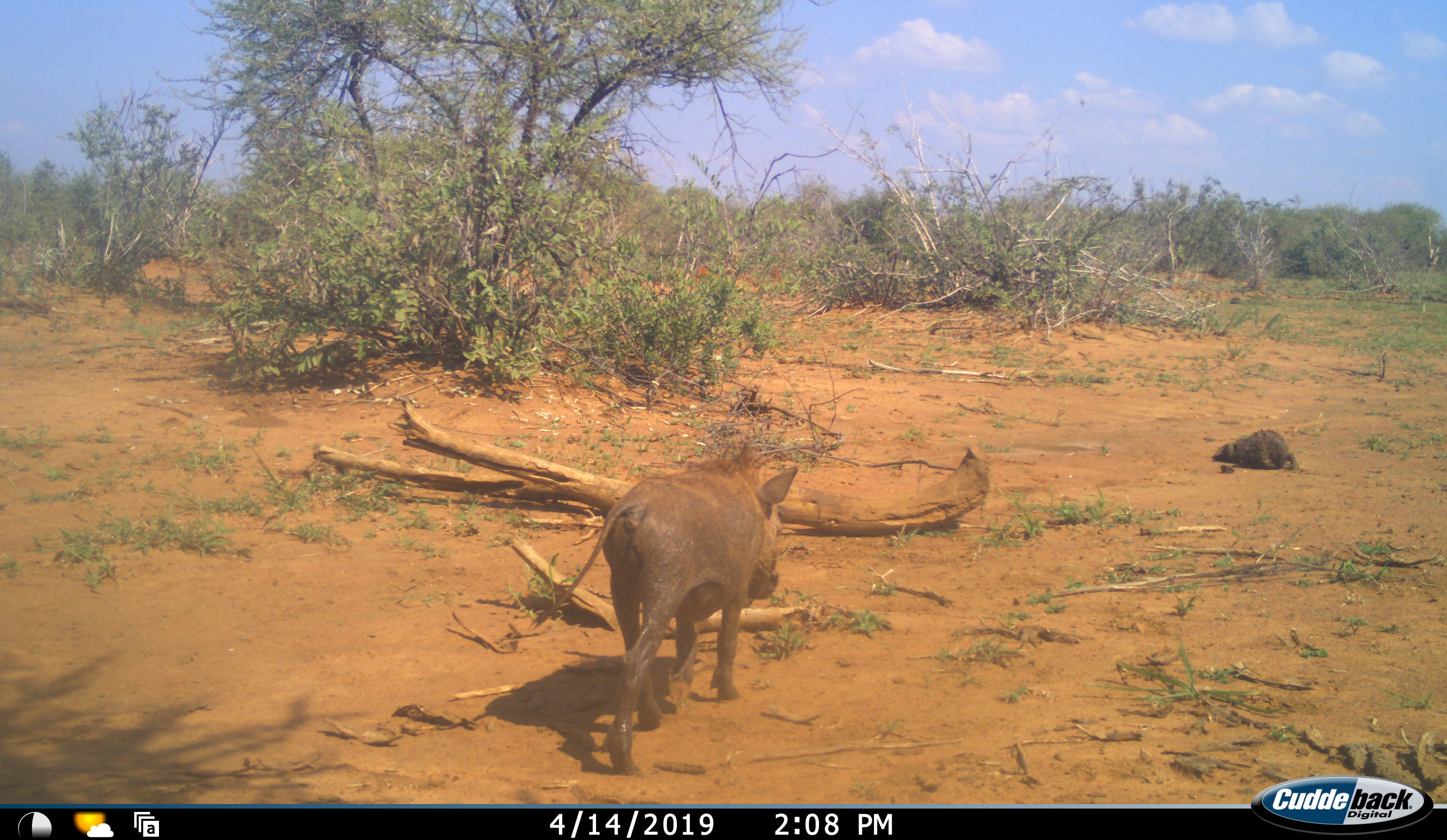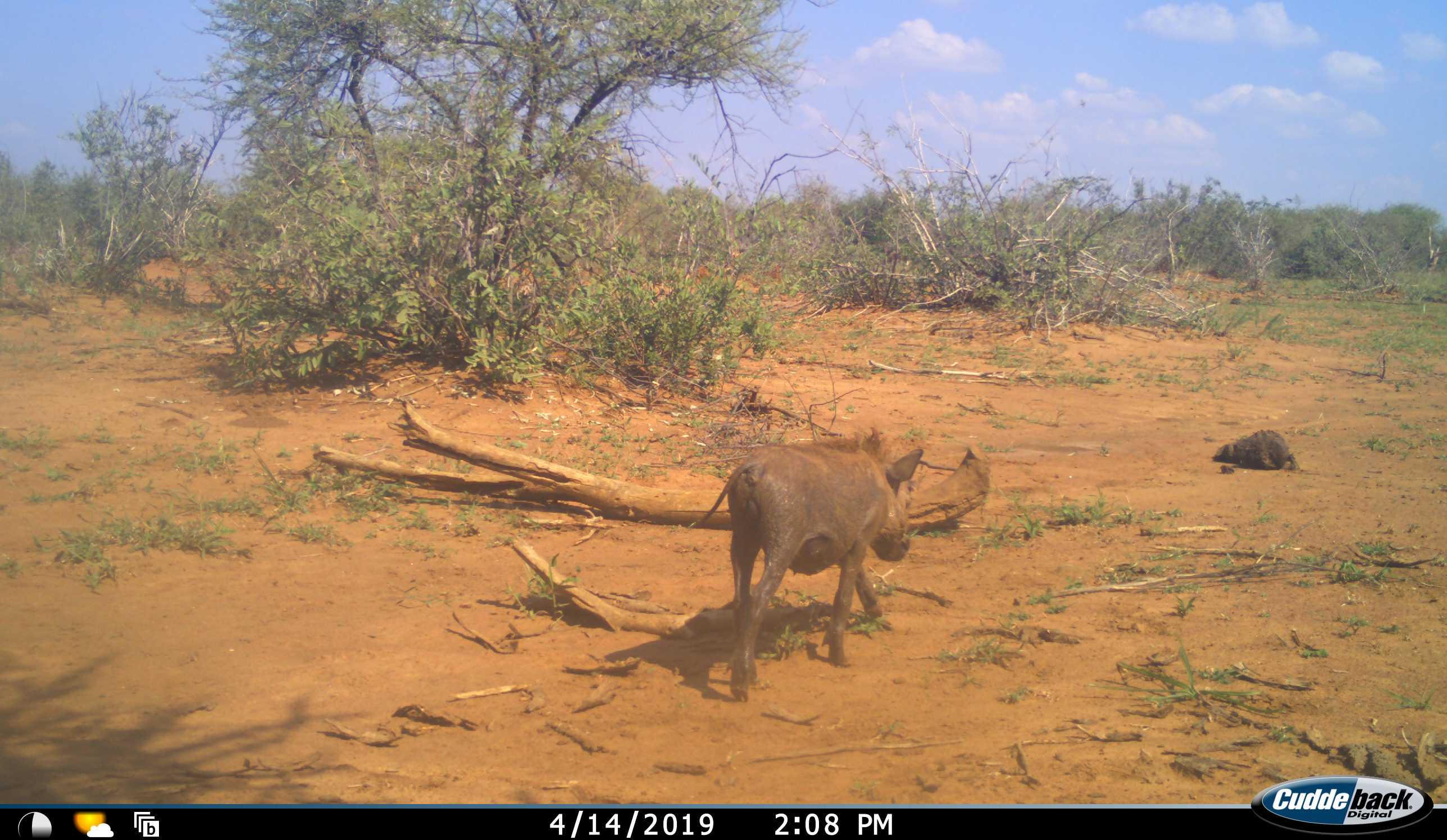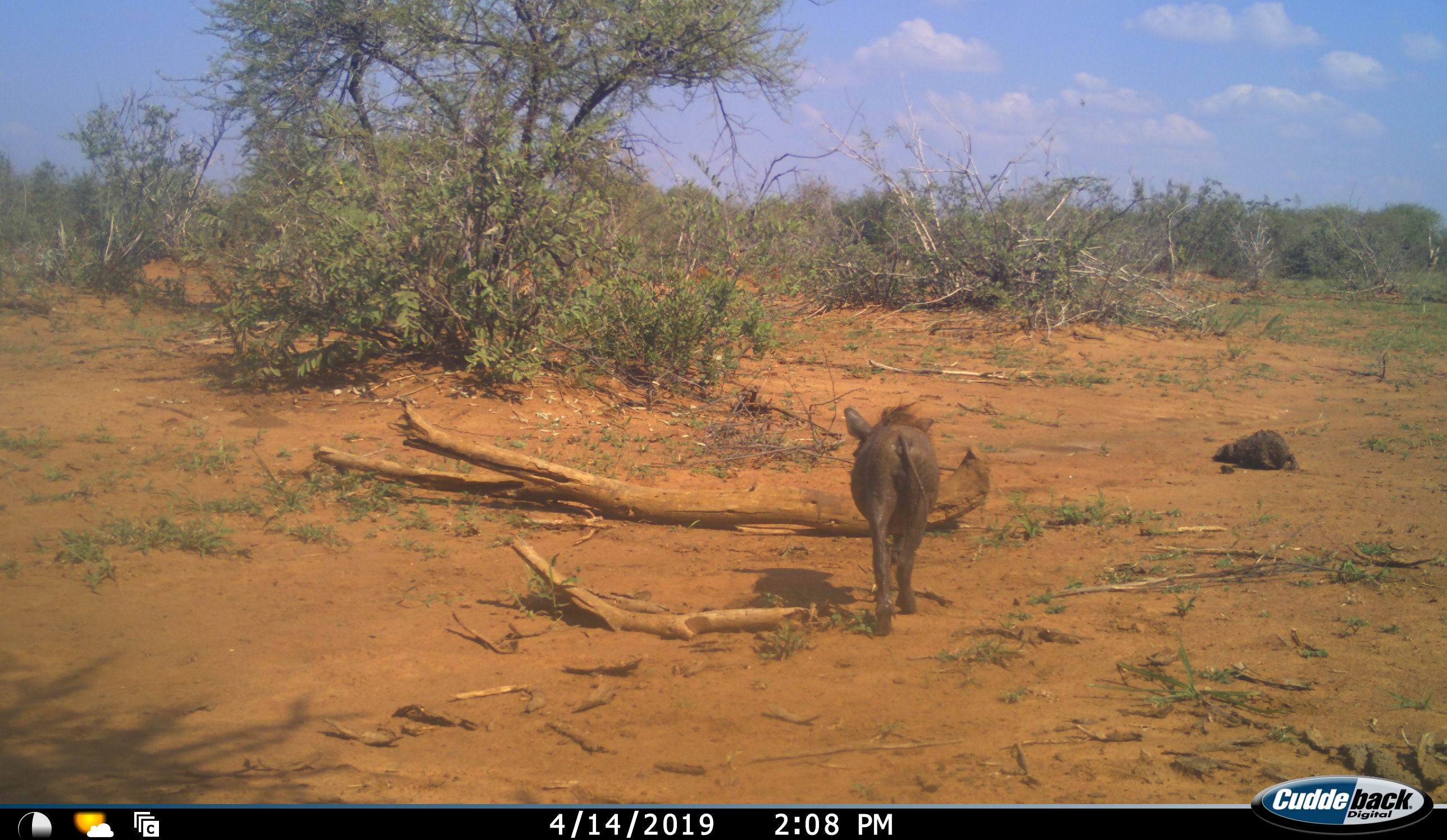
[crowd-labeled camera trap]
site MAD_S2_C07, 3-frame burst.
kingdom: Animalia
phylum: Chordata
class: Mammalia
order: Artiodactyla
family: Suidae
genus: Phacochoerus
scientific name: Phacochoerus africanus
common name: warthog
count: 1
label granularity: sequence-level